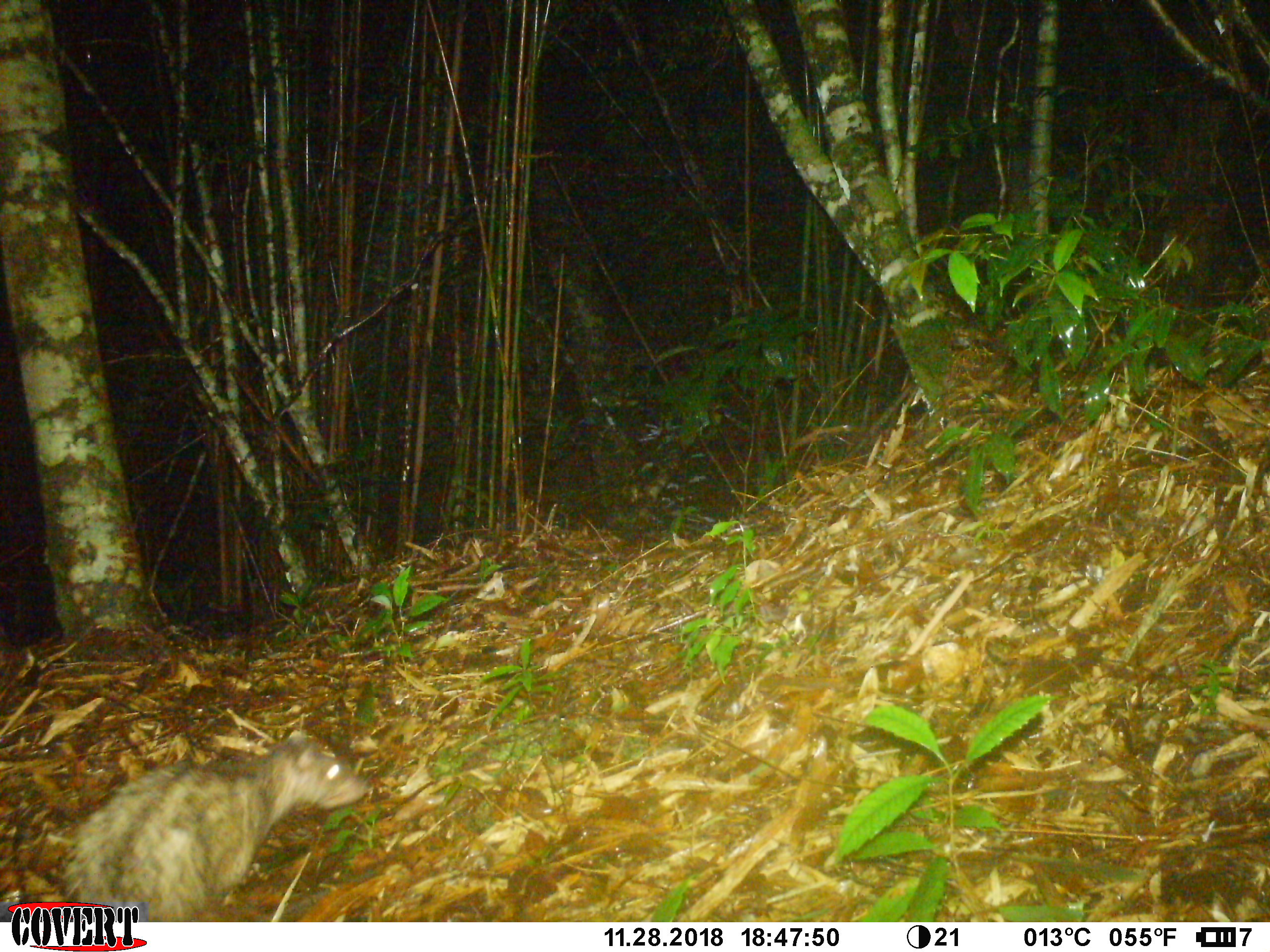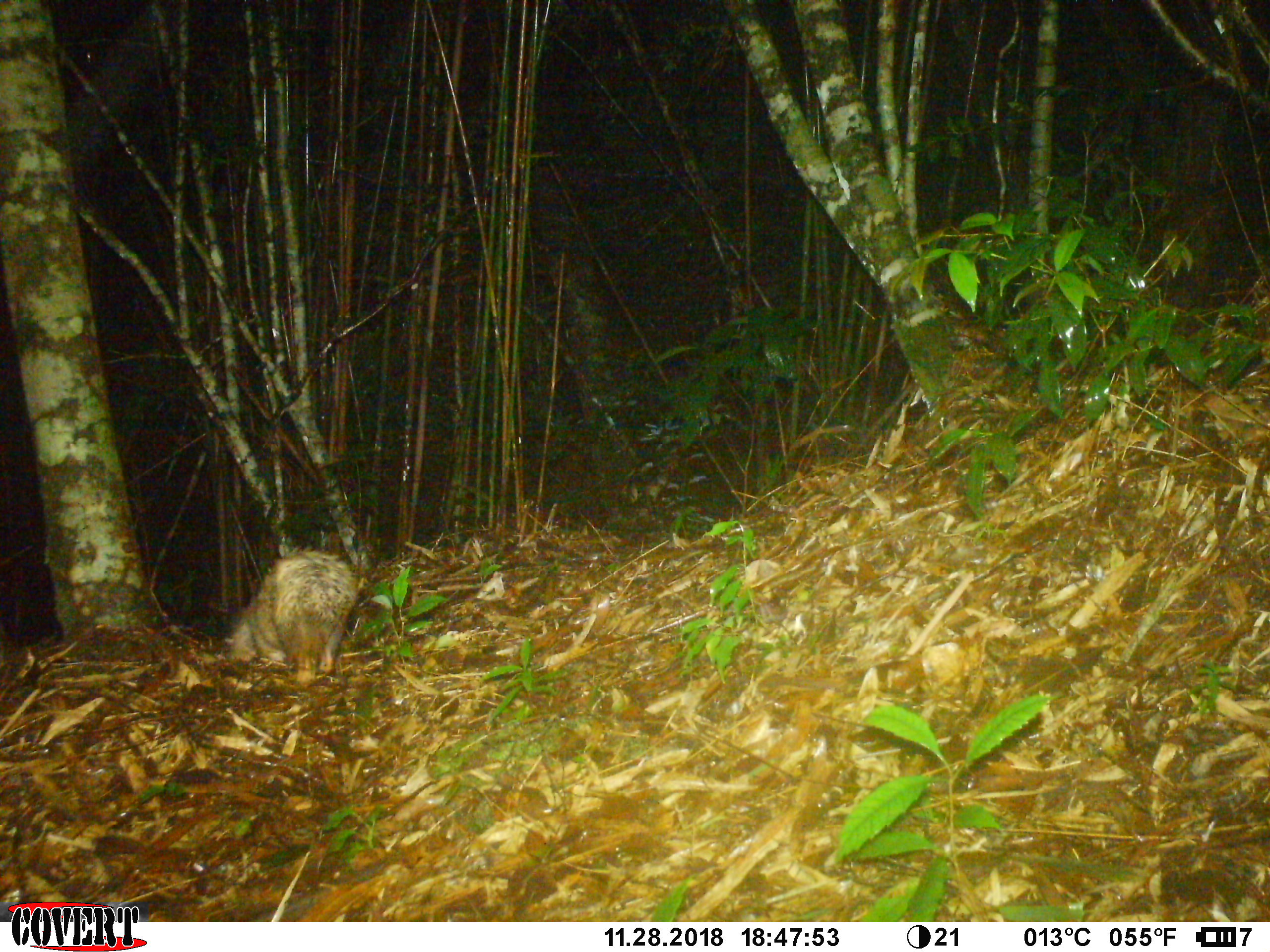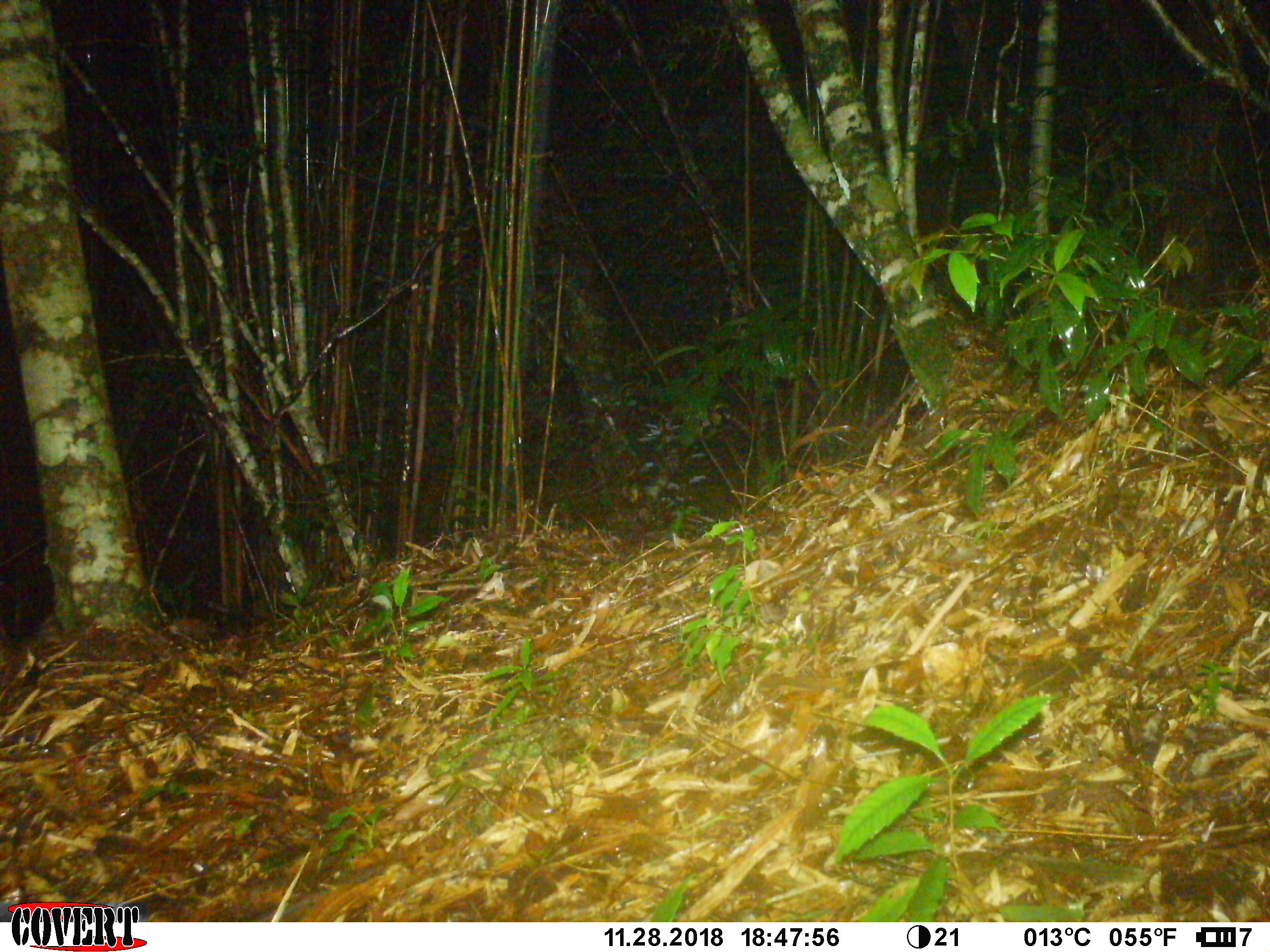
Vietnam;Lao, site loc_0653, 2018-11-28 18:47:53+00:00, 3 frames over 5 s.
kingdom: Animalia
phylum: Chordata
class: Mammalia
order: Rodentia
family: Hystricidae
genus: Atherurus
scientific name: Atherurus macrourus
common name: asiatic brush-tailed porcupine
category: asiatic brush tailed porcupine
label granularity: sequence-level